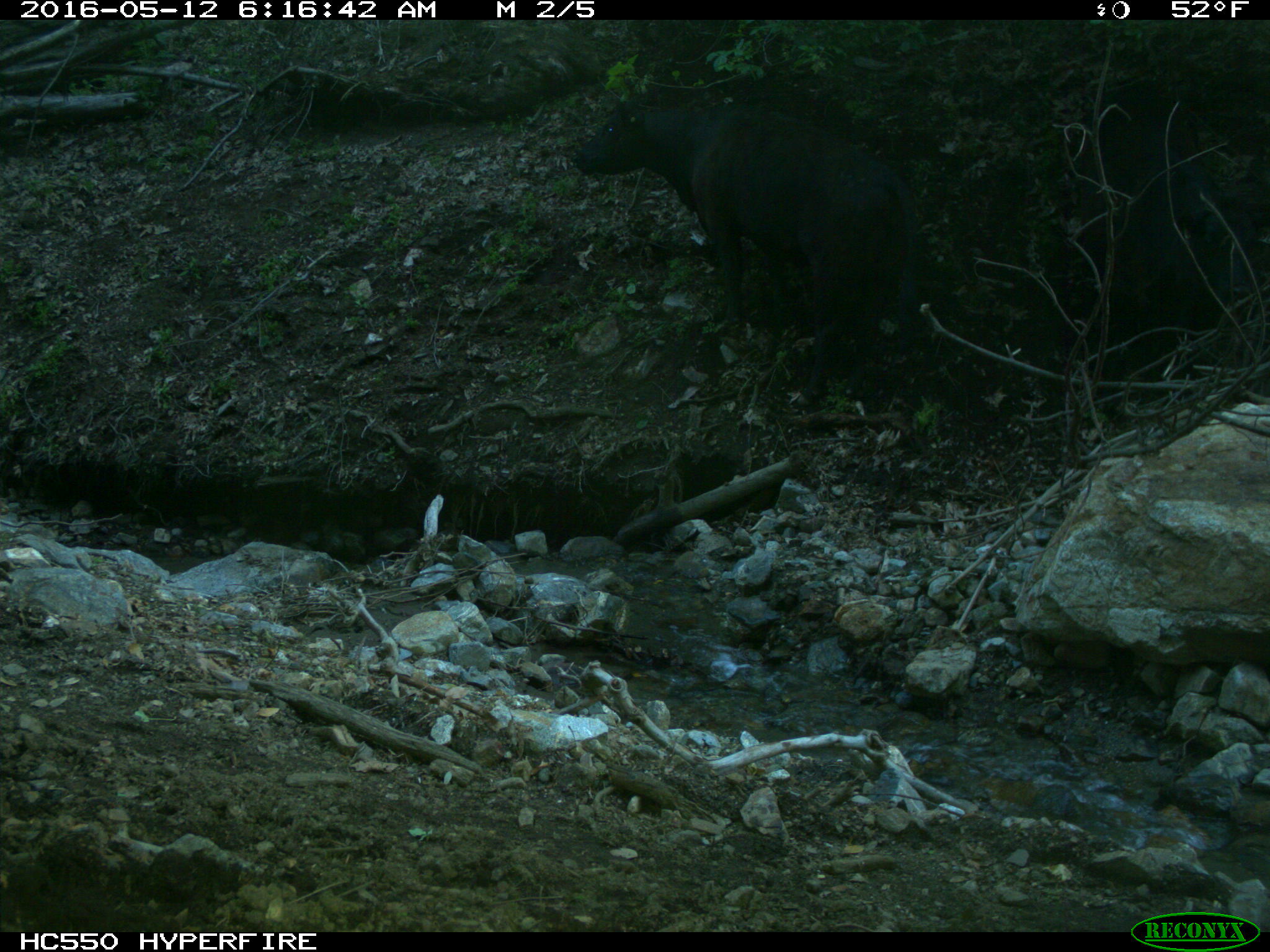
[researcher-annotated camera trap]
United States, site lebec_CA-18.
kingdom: Animalia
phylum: Chordata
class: Mammalia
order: Artiodactyla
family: Bovidae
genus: Bos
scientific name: Bos taurus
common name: domestic cow